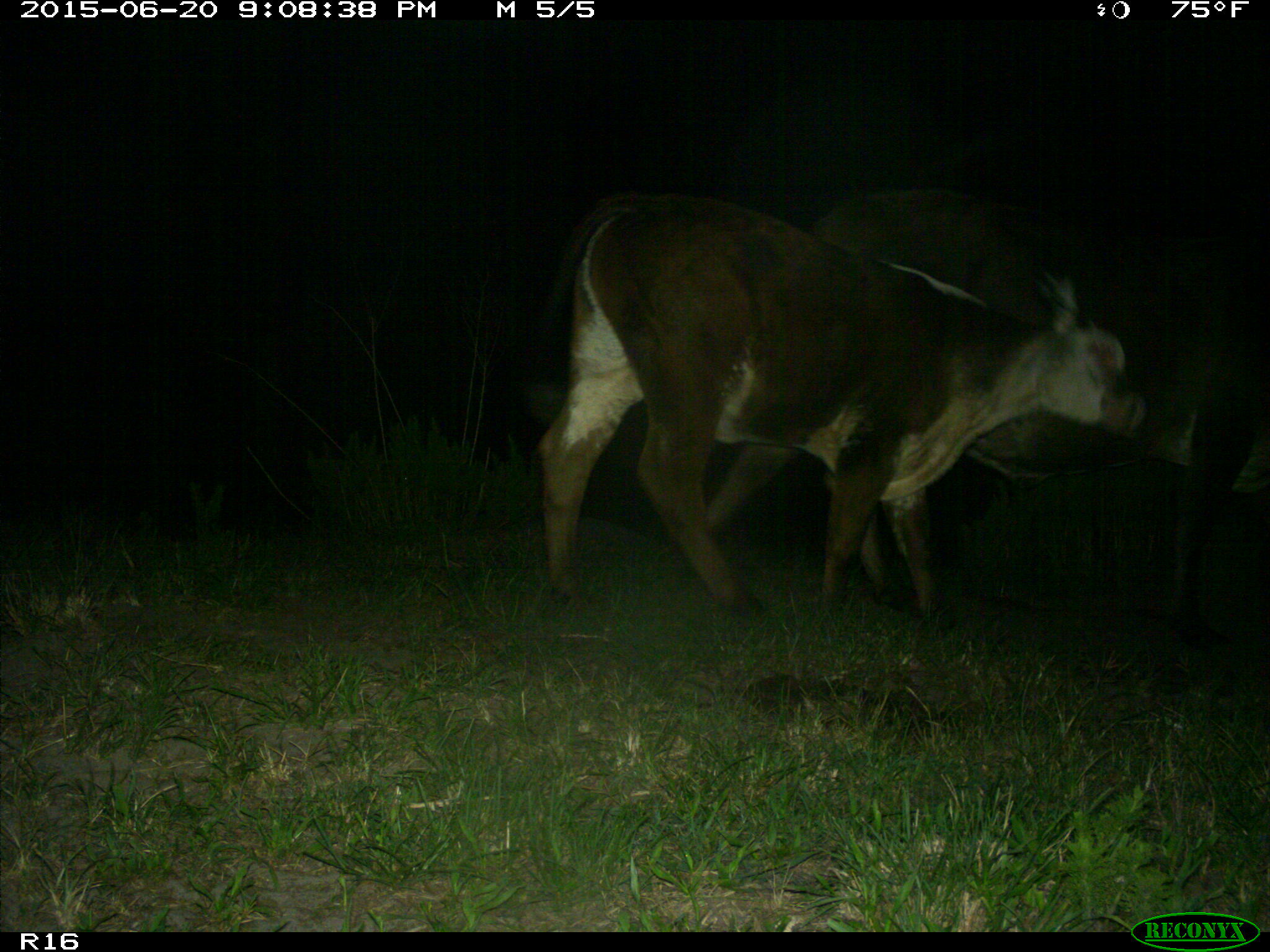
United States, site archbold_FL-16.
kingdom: Animalia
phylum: Chordata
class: Mammalia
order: Artiodactyla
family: Bovidae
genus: Bos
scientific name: Bos taurus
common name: domestic cow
Bos taurus (domestic cow).